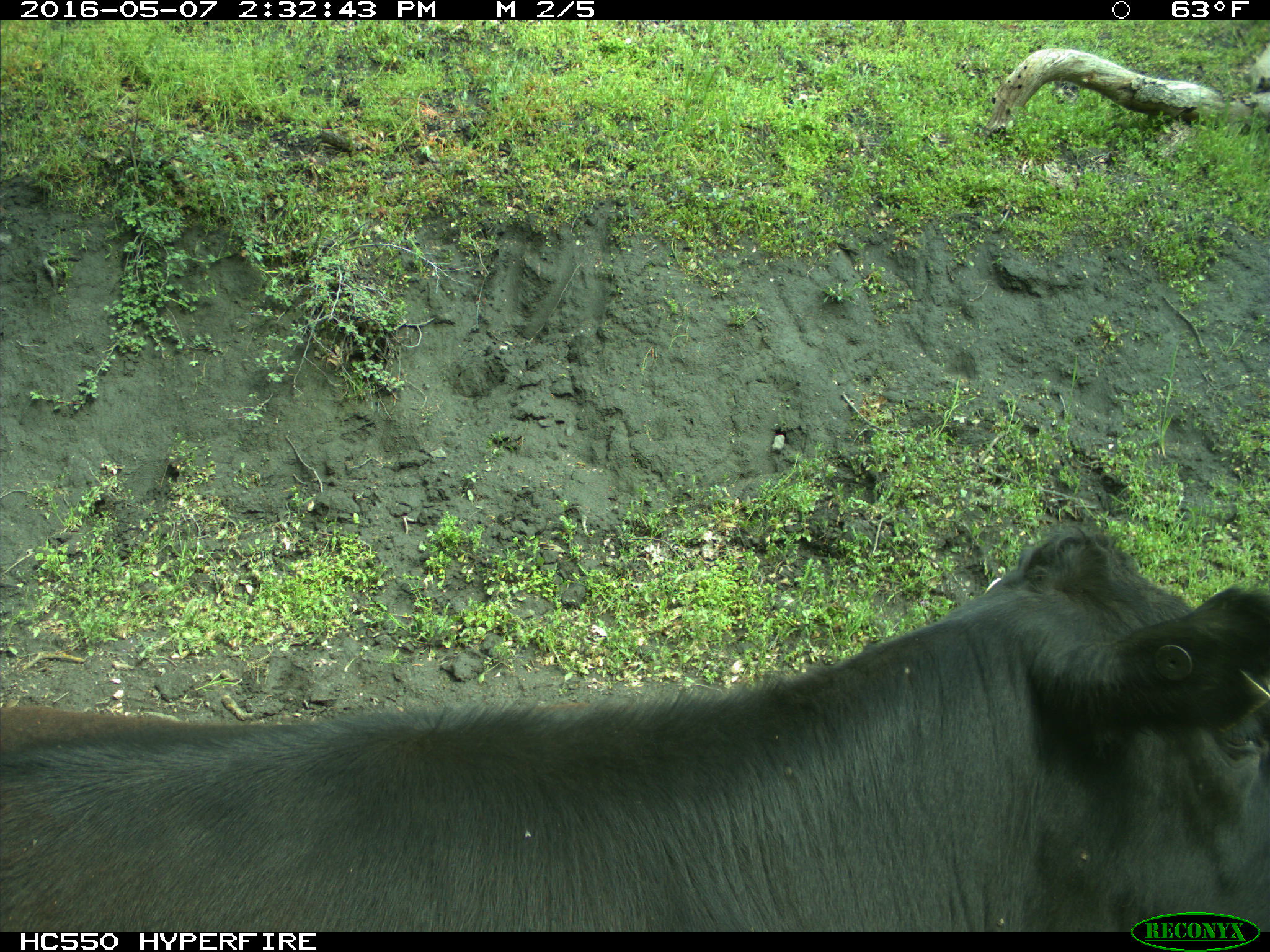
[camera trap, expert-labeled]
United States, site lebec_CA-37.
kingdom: Animalia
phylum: Chordata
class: Mammalia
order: Artiodactyla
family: Bovidae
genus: Bos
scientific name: Bos taurus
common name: domestic cow